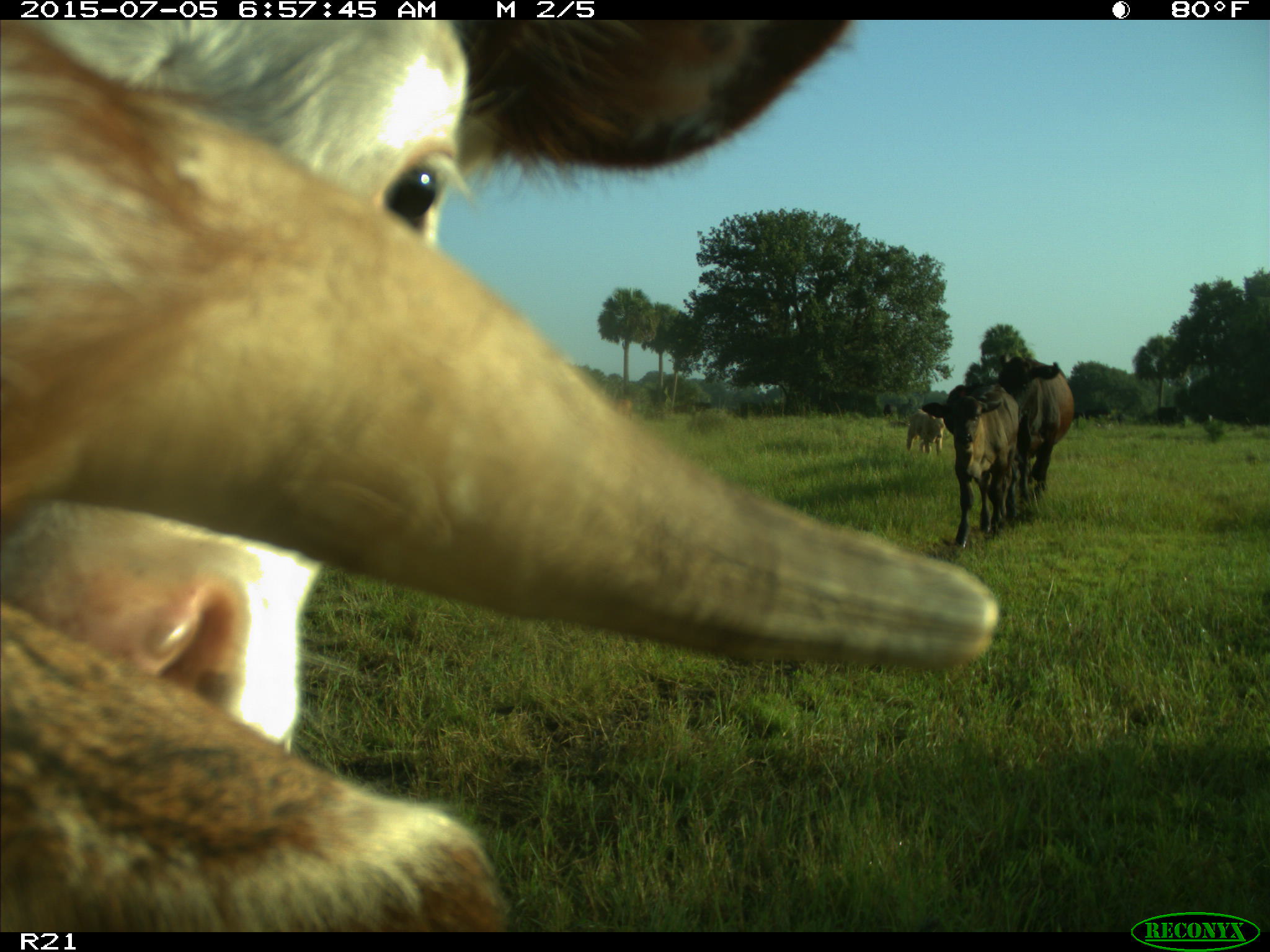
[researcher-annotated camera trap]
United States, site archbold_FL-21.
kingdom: Animalia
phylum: Chordata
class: Mammalia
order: Artiodactyla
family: Bovidae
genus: Bos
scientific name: Bos taurus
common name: domestic cow